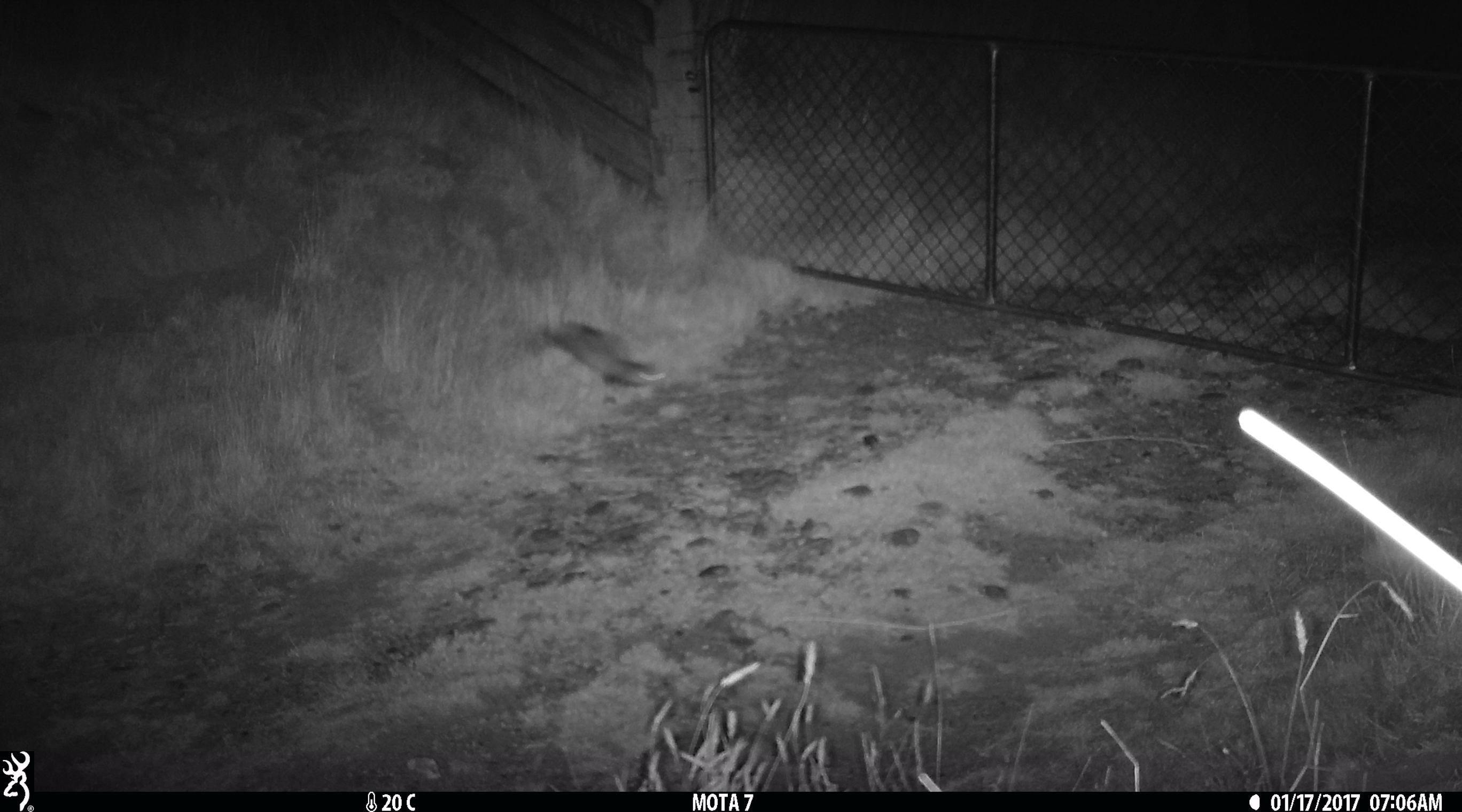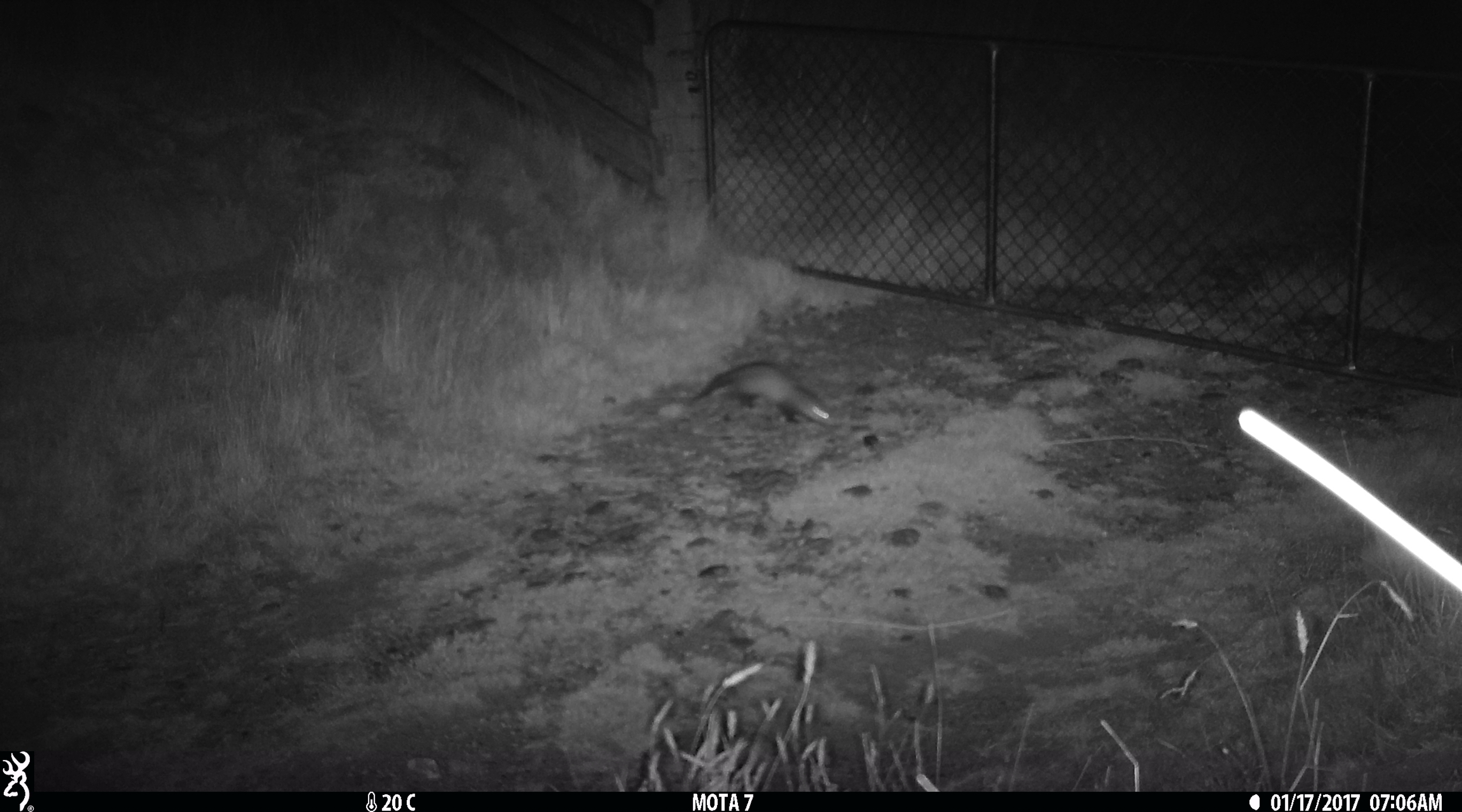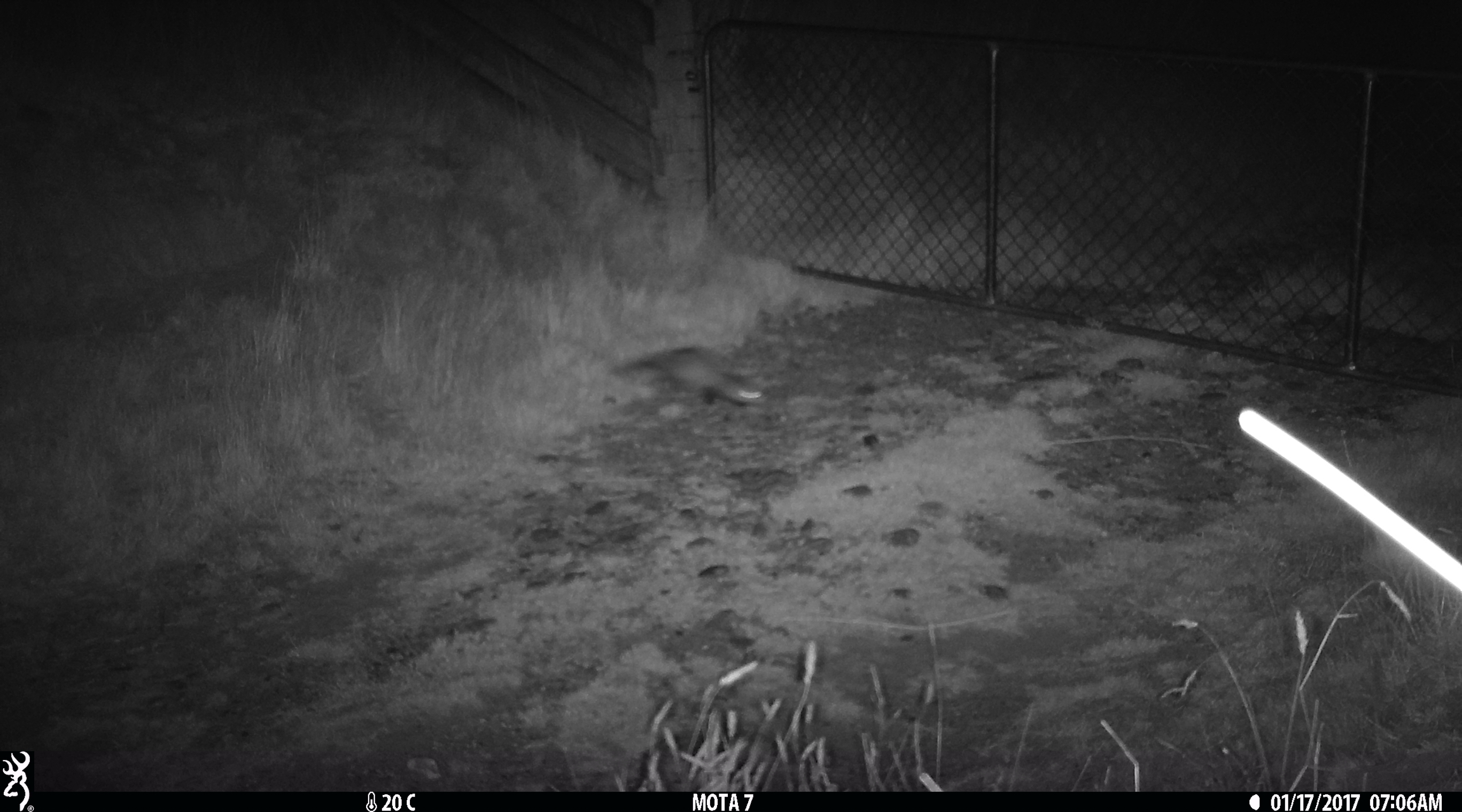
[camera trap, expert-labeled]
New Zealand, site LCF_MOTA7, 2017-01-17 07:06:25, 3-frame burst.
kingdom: Animalia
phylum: Chordata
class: Mammalia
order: Carnivora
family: Mustelidae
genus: Mustela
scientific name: Mustela furo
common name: ferret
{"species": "ferret (Mustela furo)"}